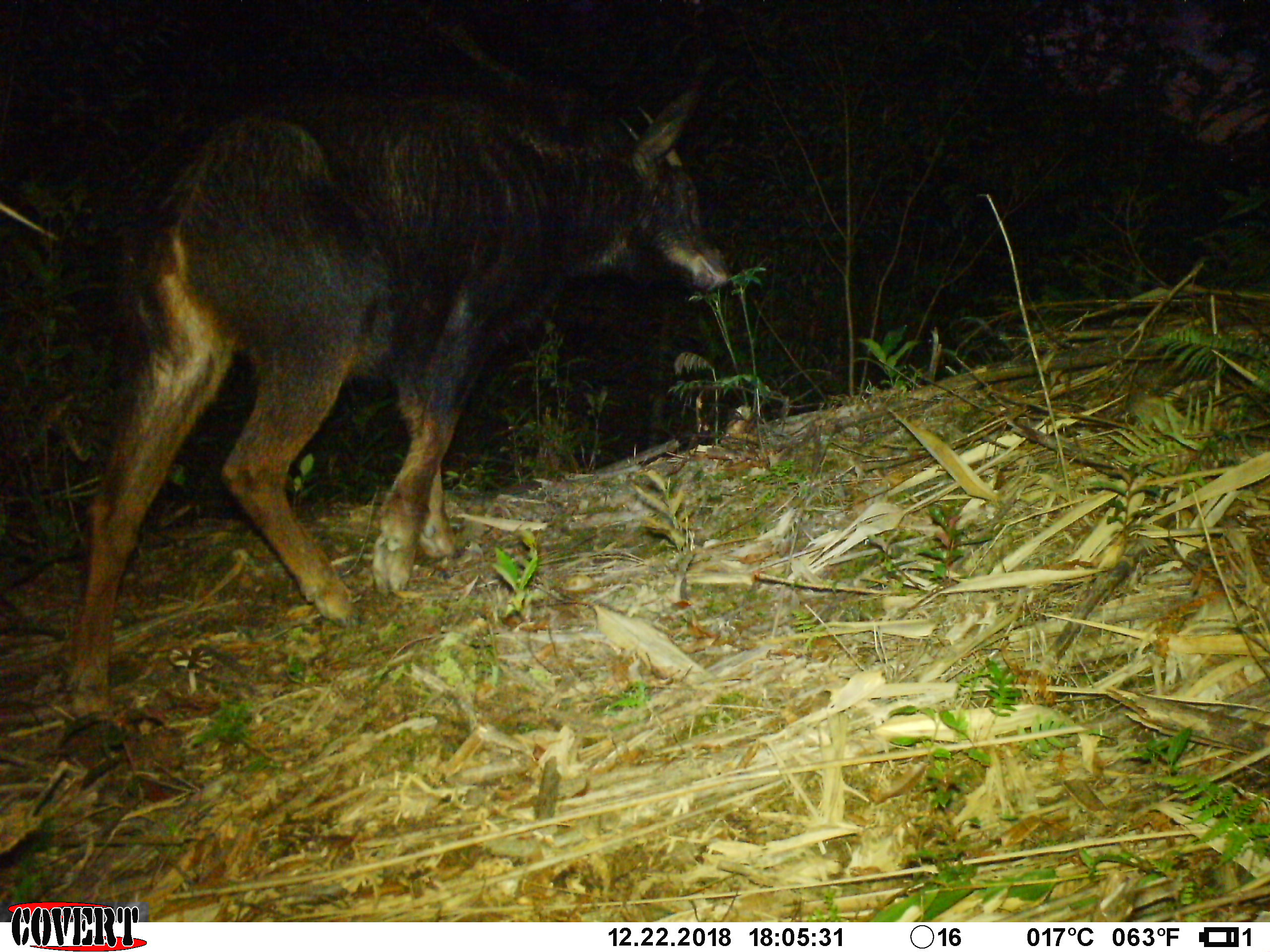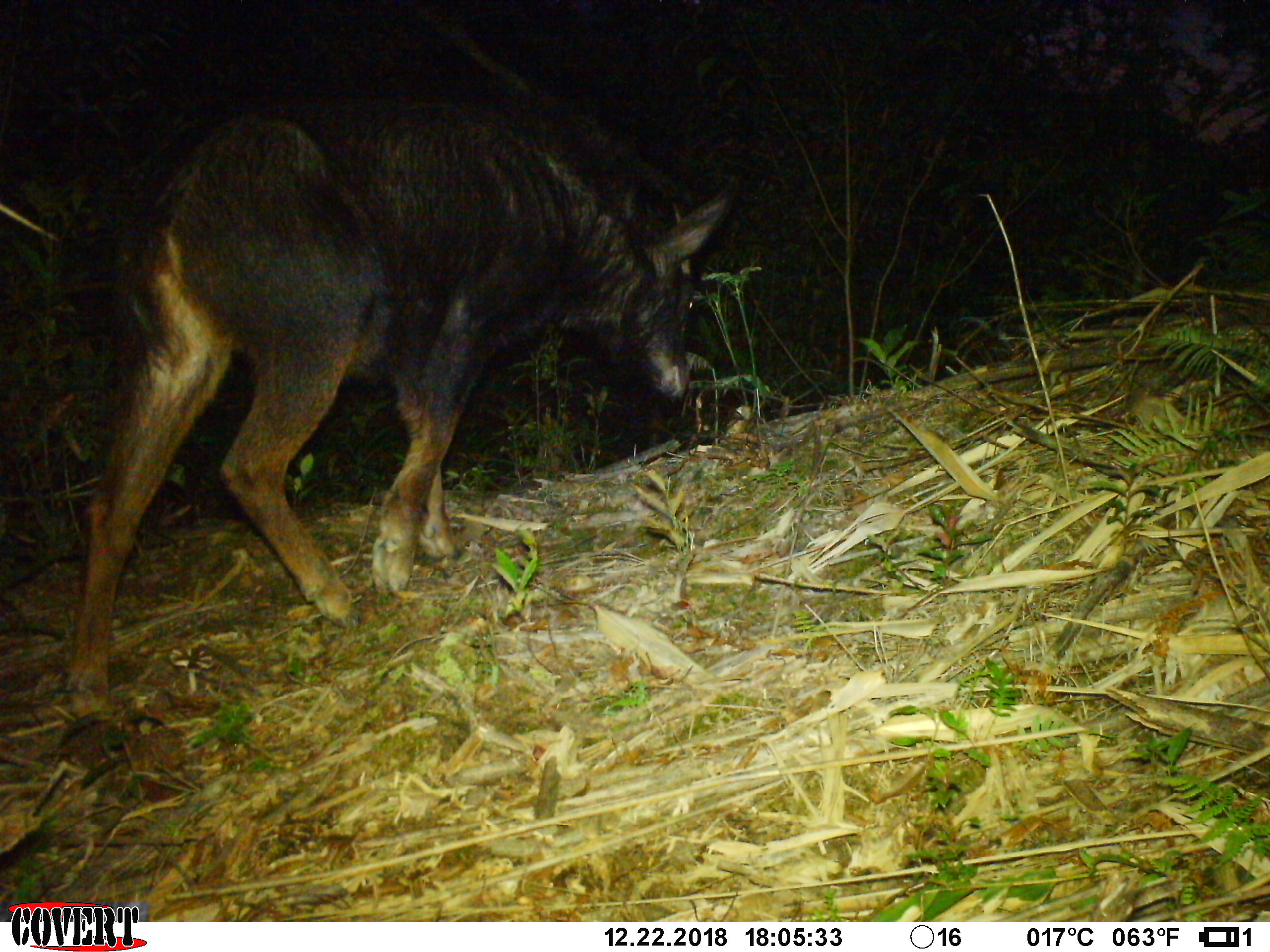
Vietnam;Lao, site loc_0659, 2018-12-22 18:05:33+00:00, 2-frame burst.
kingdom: Animalia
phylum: Chordata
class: Mammalia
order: Artiodactyla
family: Bovidae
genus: Capricornis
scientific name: Capricornis sumatraensis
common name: chinese serow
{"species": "chinese serow (Capricornis sumatraensis)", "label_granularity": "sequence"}